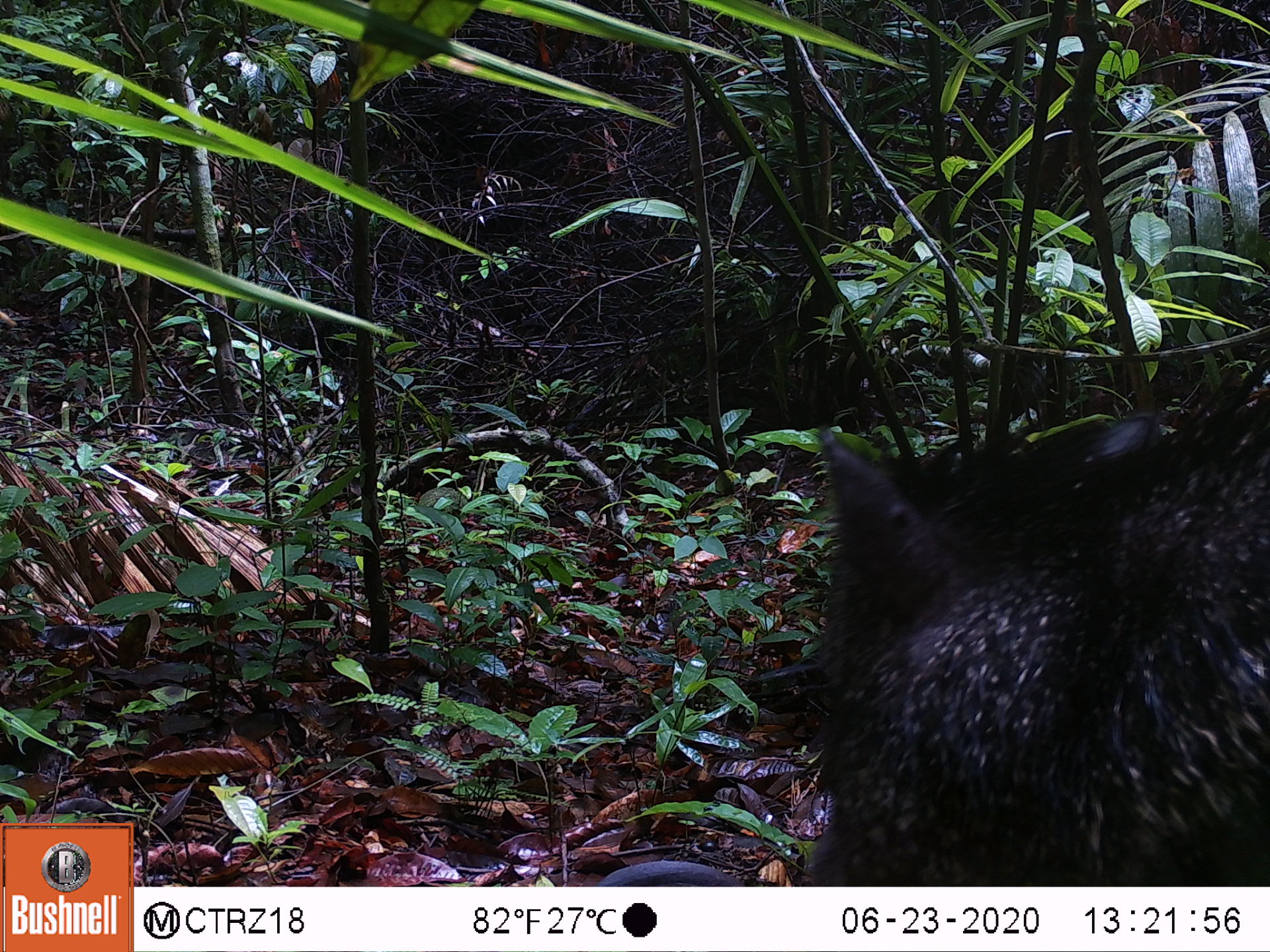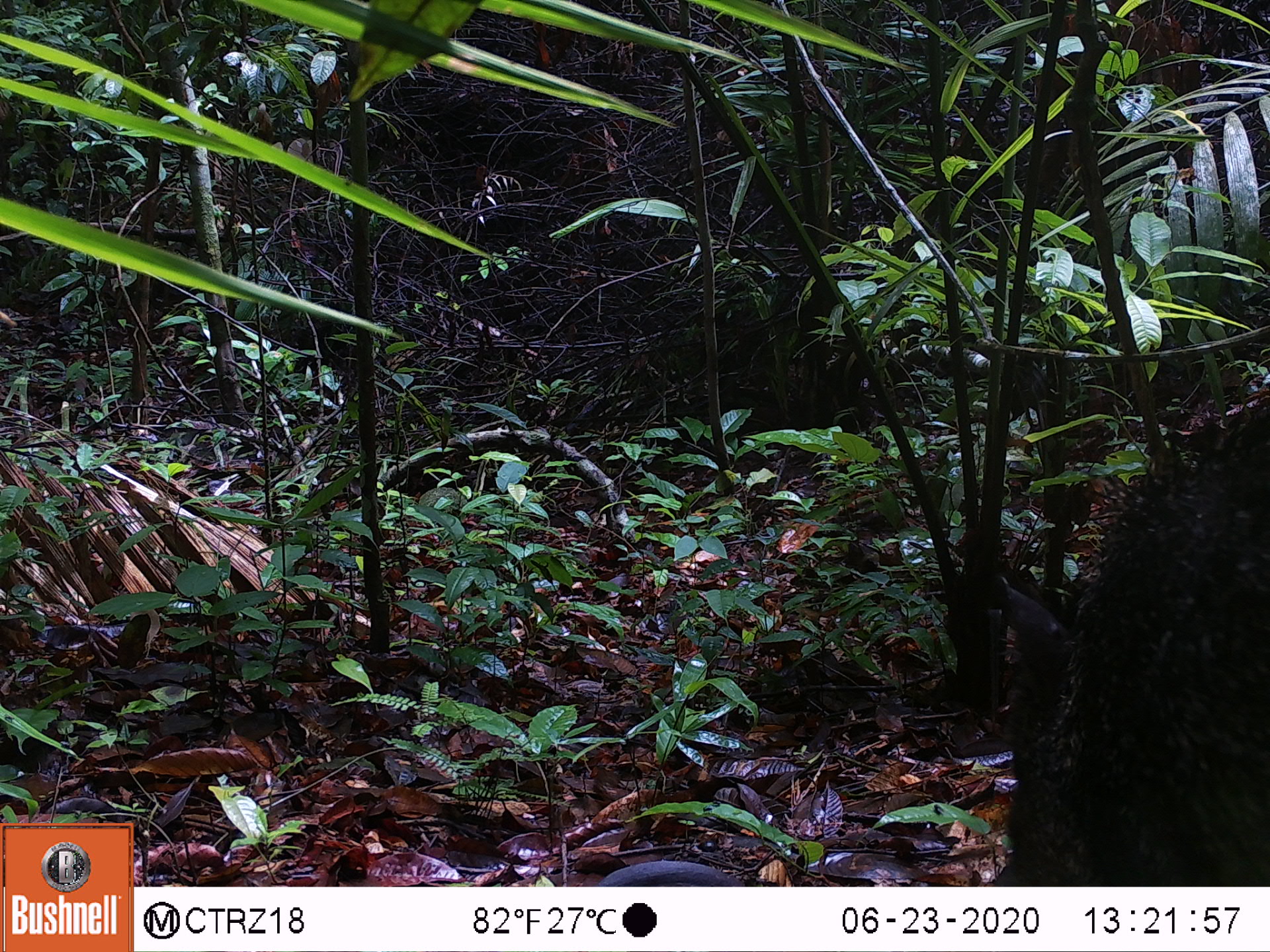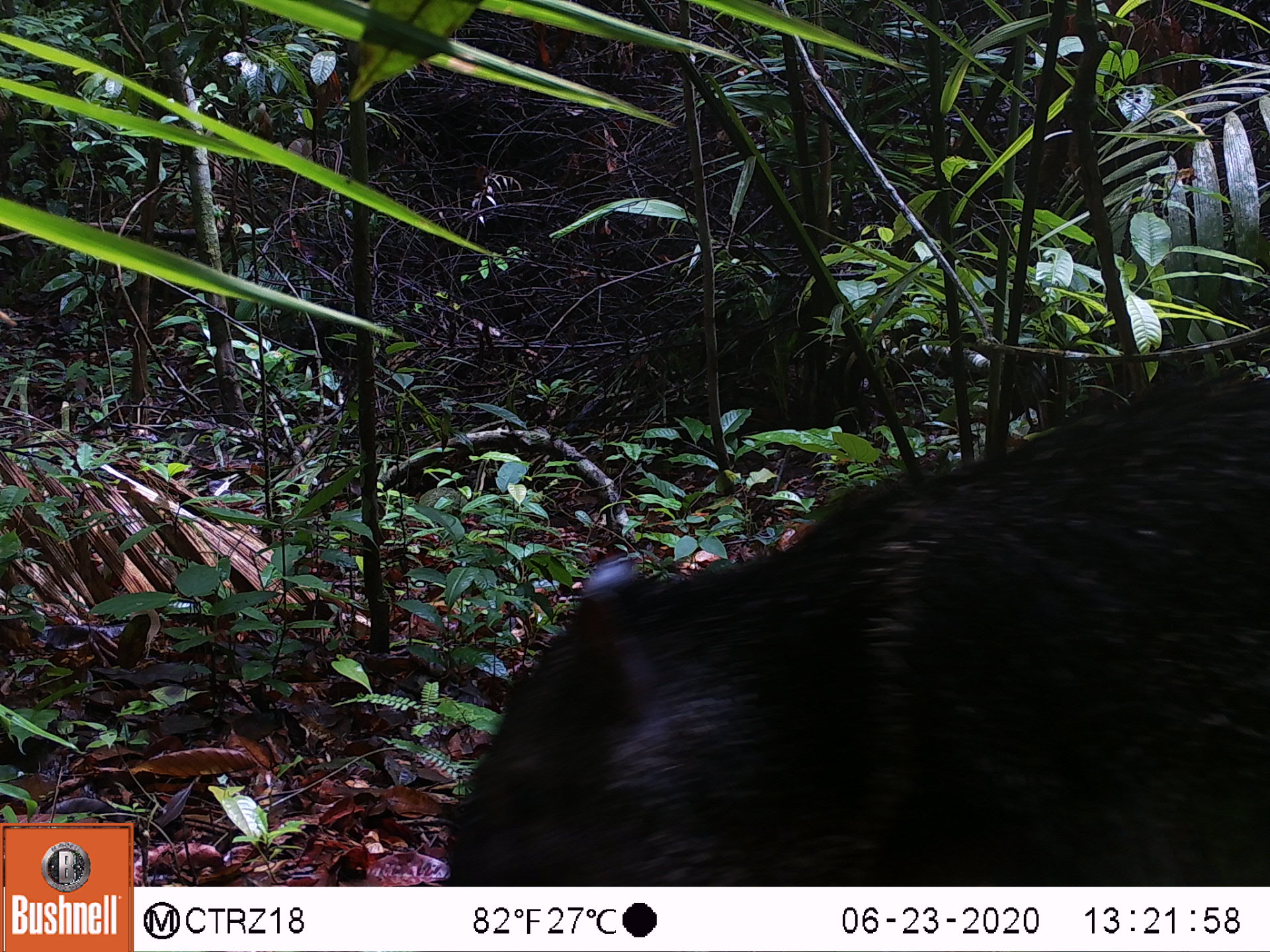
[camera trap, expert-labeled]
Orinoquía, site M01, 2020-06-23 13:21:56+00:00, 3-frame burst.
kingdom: Animalia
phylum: Chordata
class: Mammalia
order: Artiodactyla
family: Tayassuidae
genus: Pecari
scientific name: Pecari tajacu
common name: collared peccary